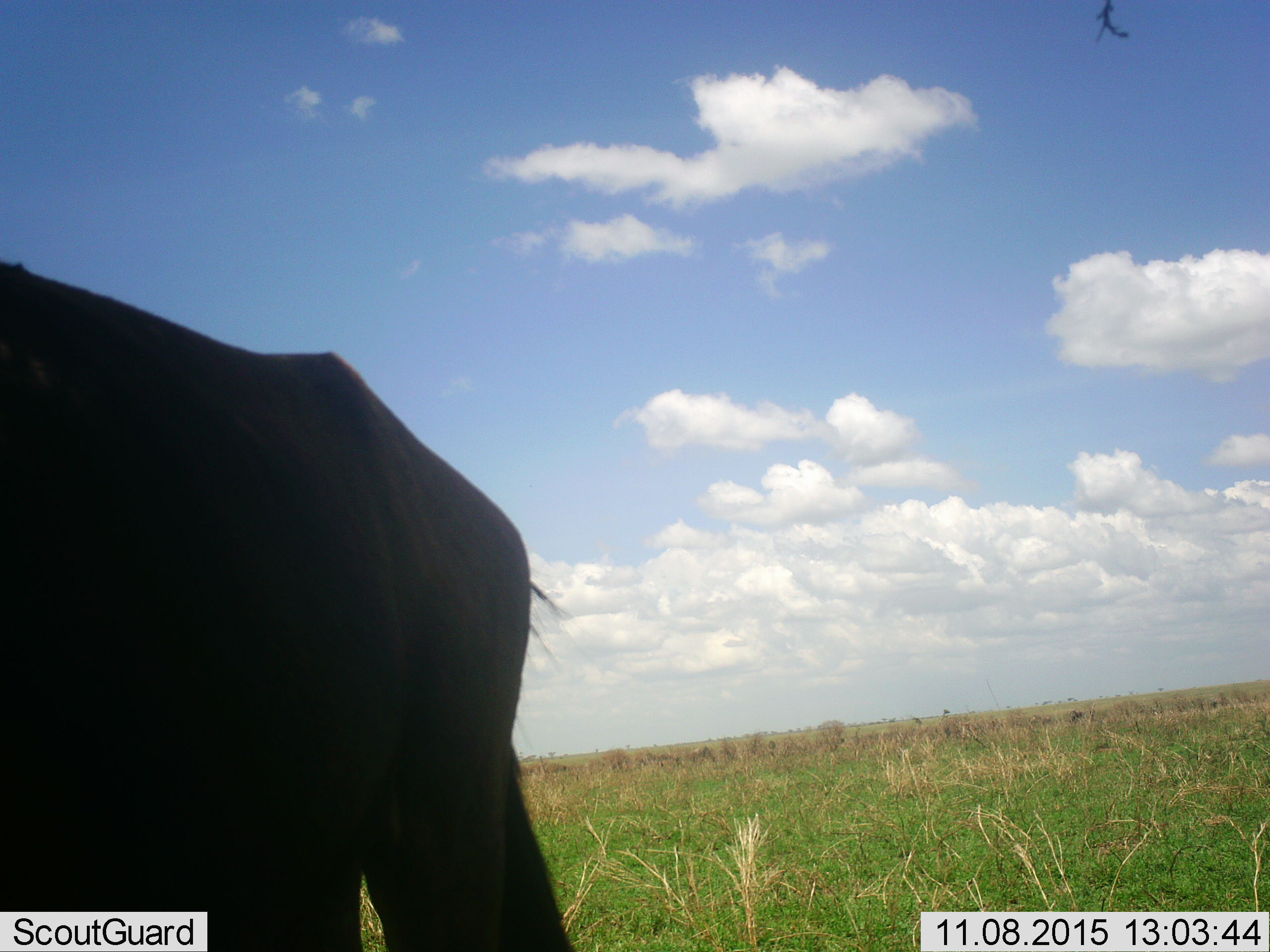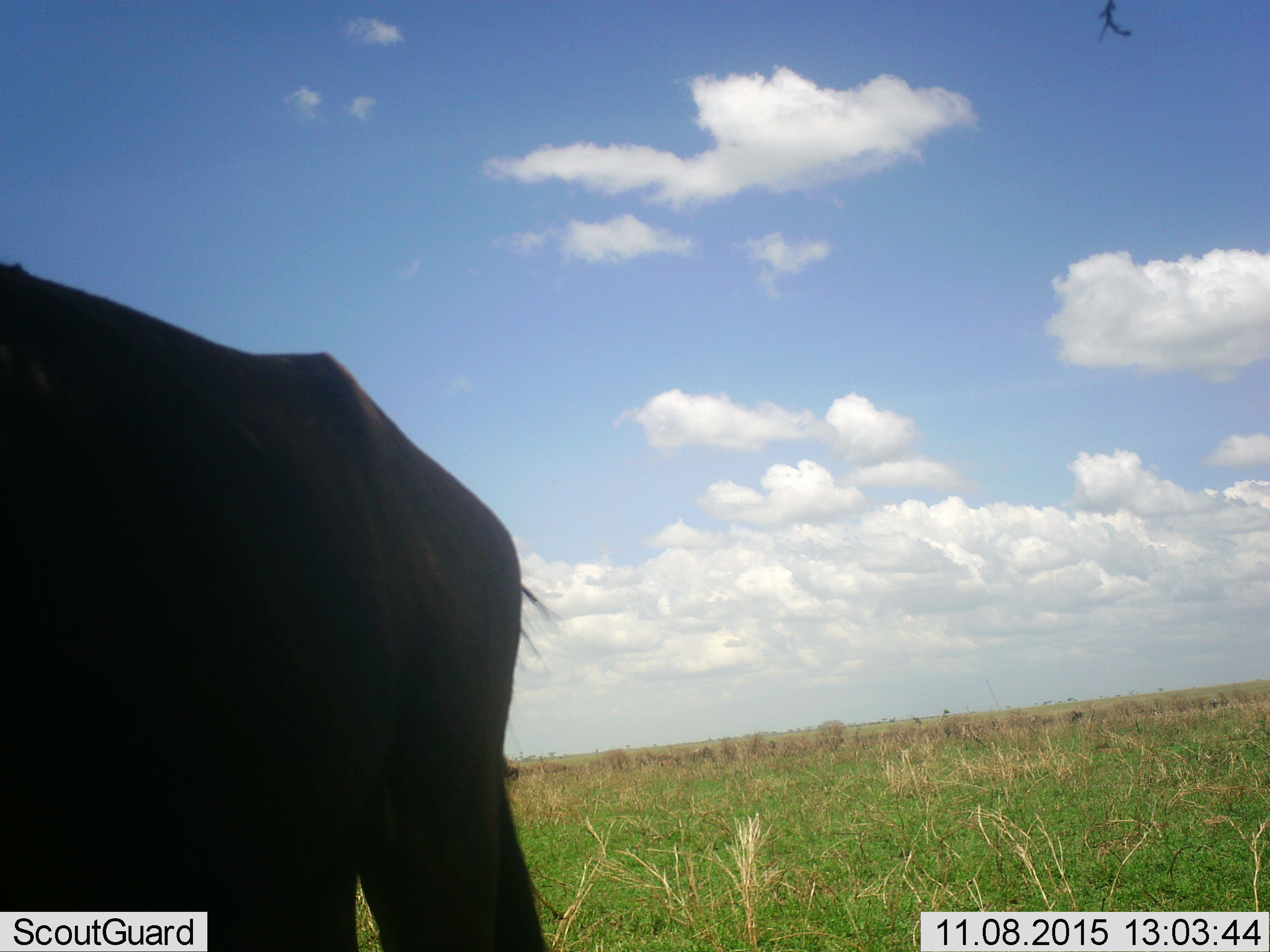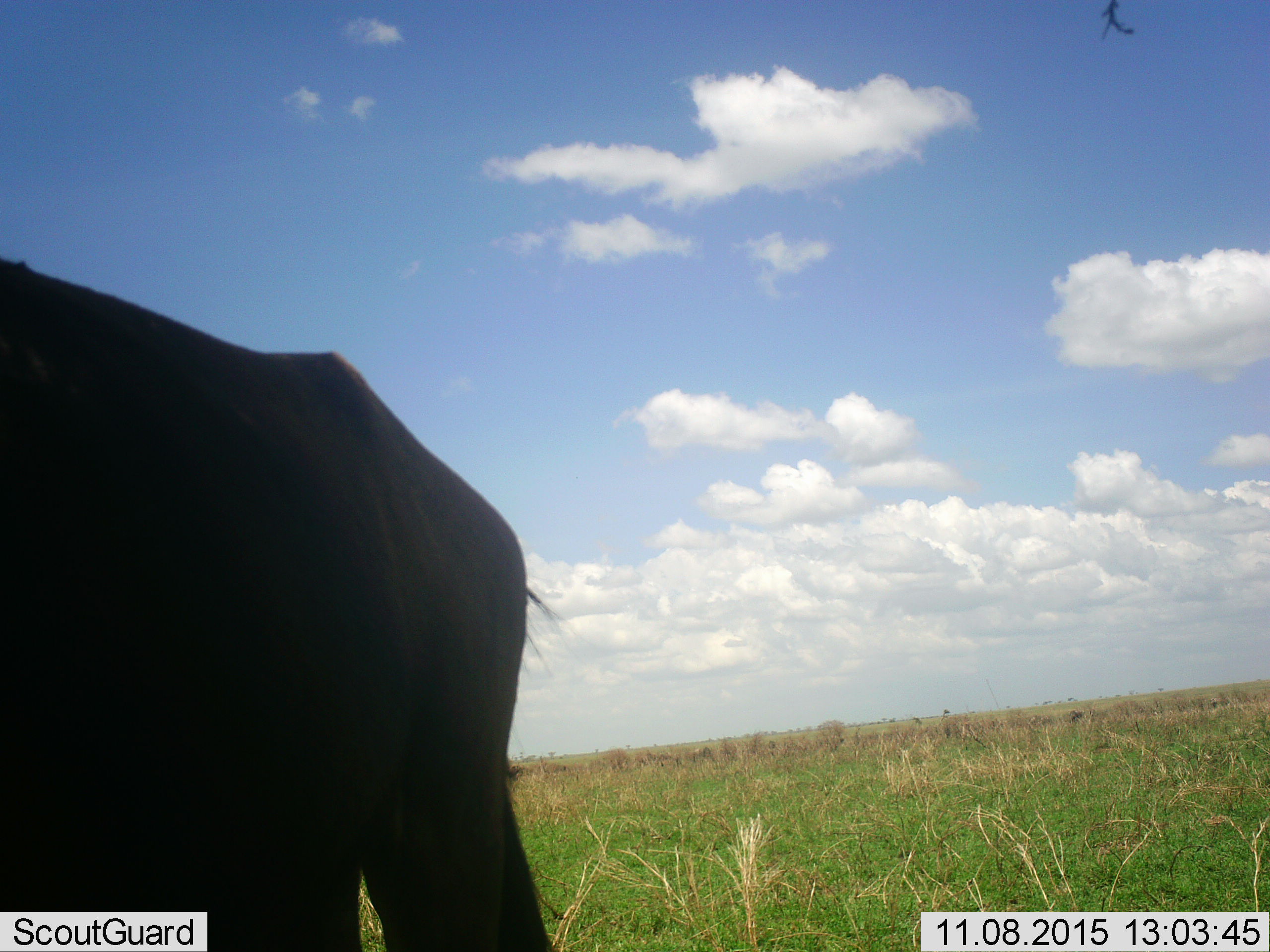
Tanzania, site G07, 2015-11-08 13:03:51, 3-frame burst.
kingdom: Animalia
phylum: Chordata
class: Mammalia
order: Artiodactyla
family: Bovidae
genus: Connochaetes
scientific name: Connochaetes taurinus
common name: blue wildebeest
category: wildebeest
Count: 1.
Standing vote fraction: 75%.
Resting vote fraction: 0%.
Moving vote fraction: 25%.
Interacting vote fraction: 0%.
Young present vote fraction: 0%.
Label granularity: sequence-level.